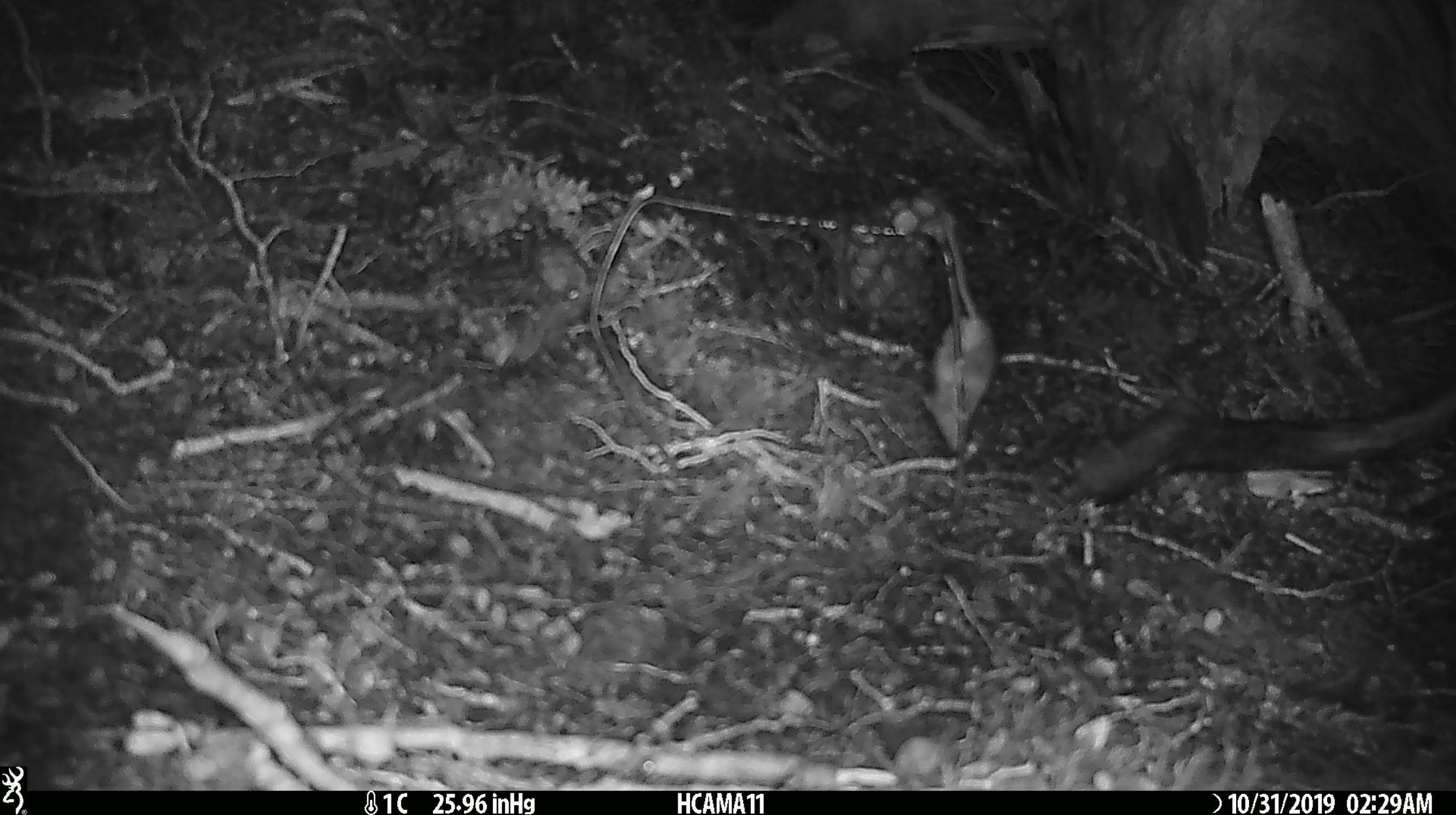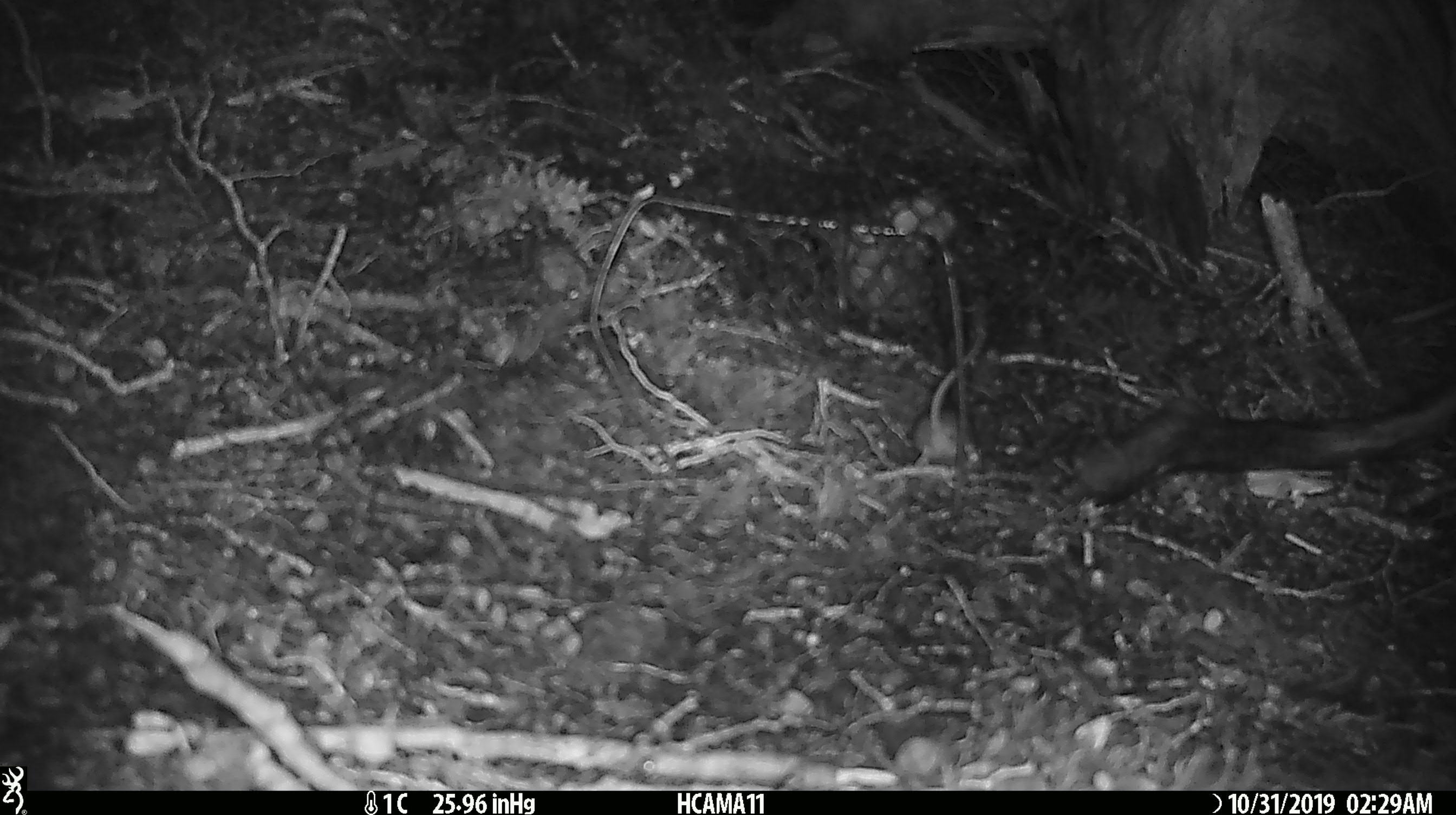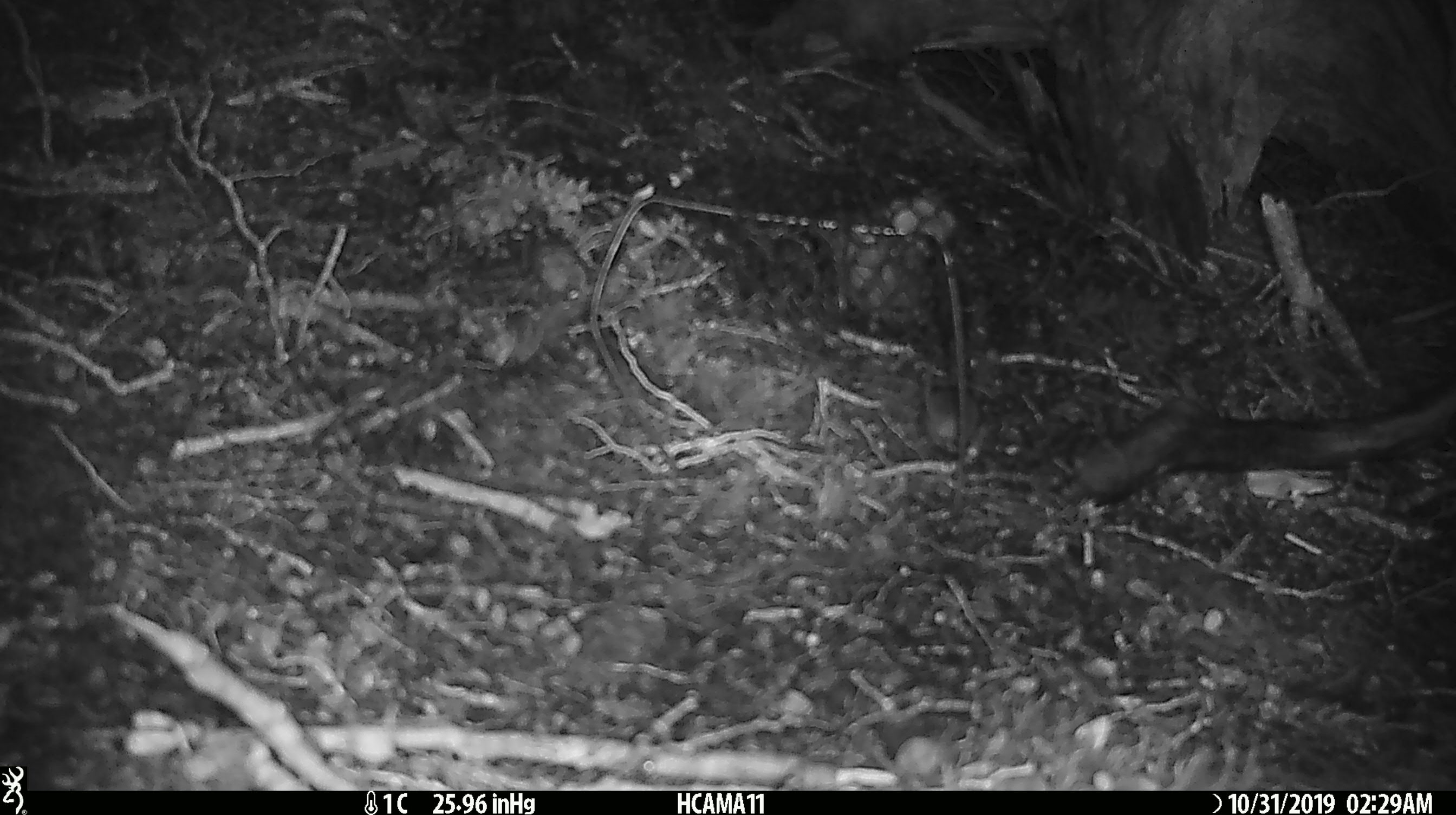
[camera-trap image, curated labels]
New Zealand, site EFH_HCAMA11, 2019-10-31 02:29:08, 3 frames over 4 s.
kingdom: Animalia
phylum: Chordata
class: Mammalia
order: Rodentia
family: Muridae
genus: Mus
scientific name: Mus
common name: mouse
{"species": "mouse (Mus)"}